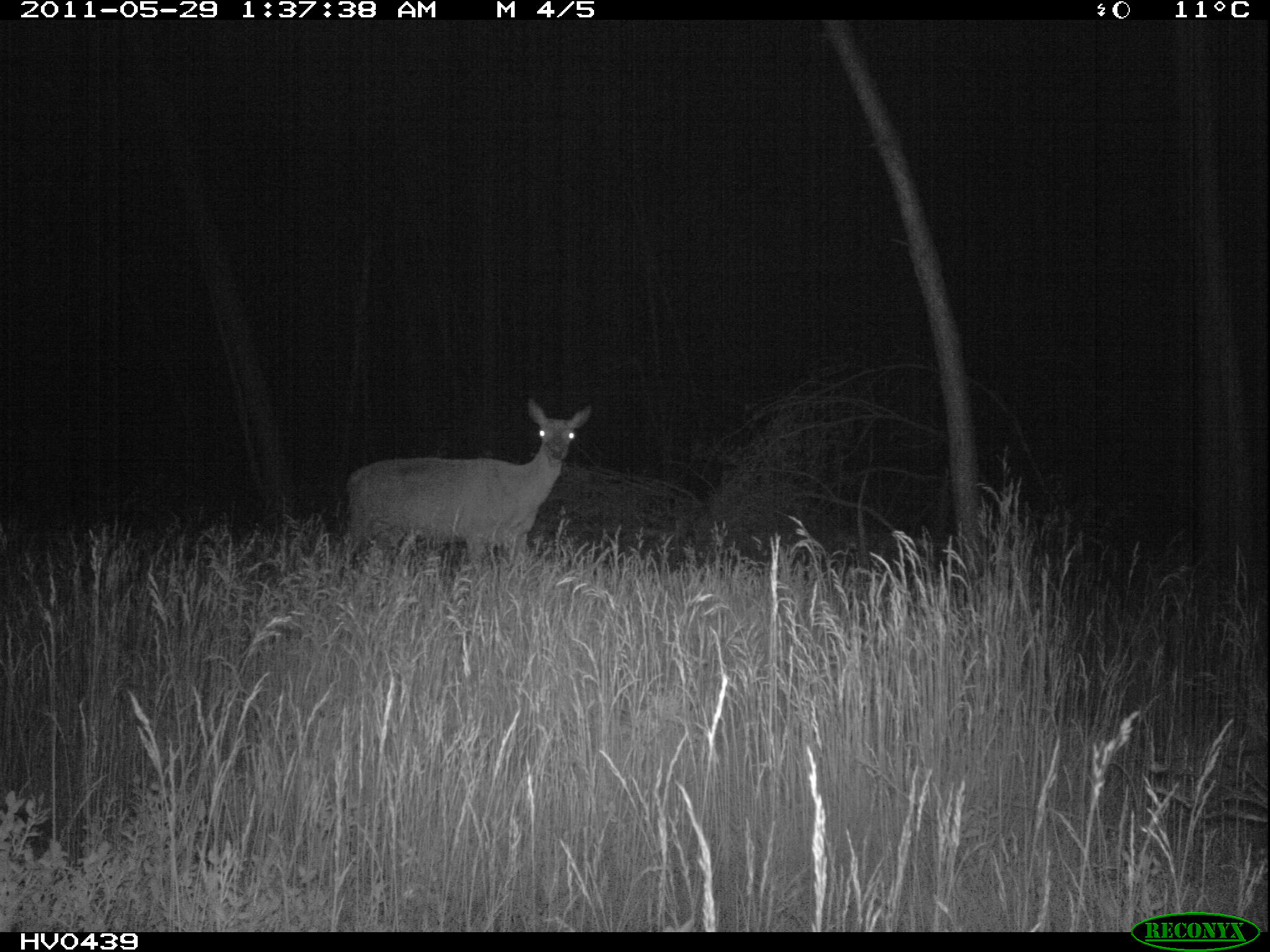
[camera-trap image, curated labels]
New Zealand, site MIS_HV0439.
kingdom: Animalia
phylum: Chordata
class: Mammalia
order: Artiodactyla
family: Cervidae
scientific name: Cervidae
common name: deer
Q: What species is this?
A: Deer (Cervidae).